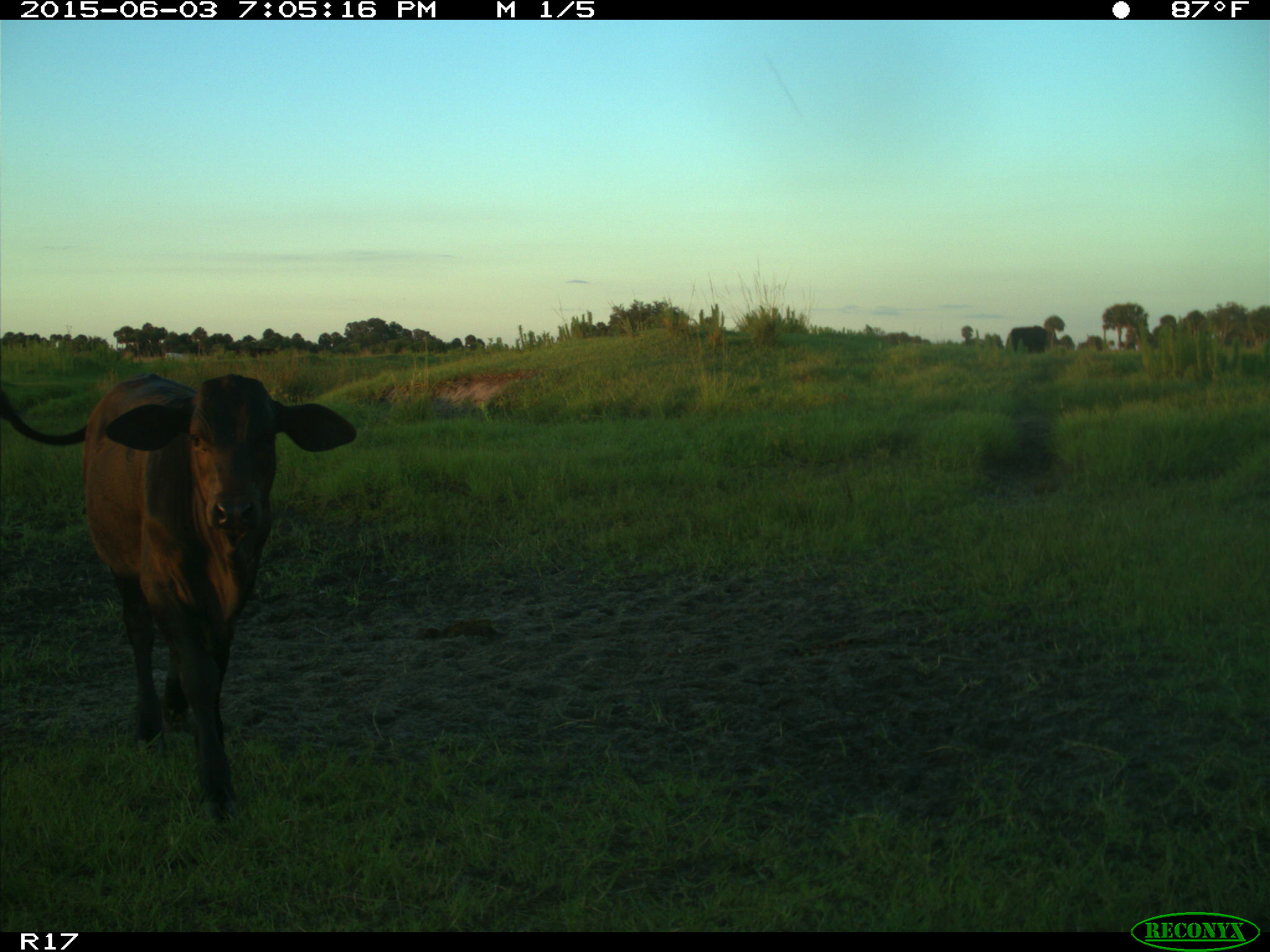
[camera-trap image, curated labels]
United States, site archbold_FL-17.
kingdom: Animalia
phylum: Chordata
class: Mammalia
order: Artiodactyla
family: Bovidae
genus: Bos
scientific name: Bos taurus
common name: domestic cow